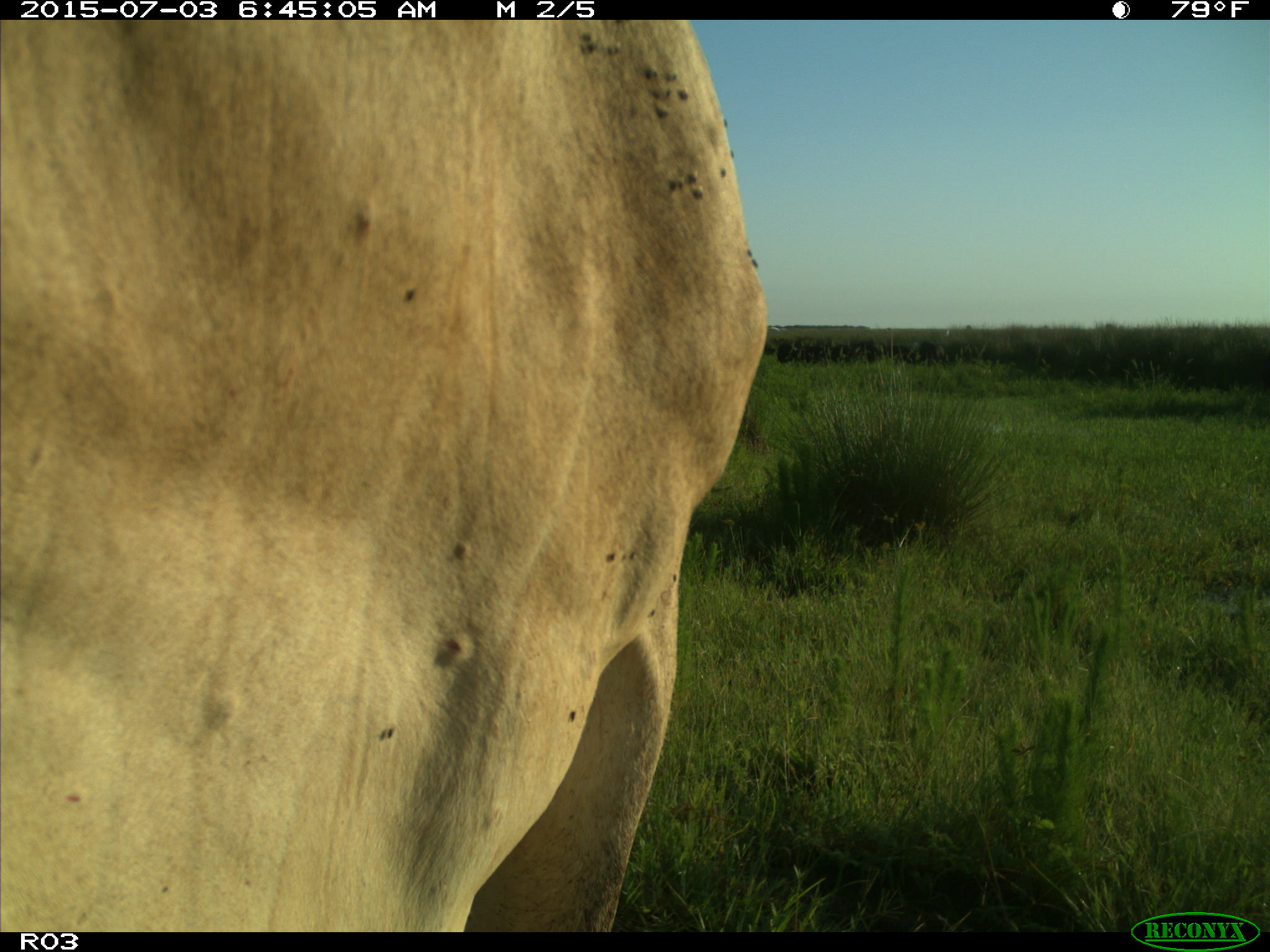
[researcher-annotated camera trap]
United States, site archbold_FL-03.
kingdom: Animalia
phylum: Chordata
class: Mammalia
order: Artiodactyla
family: Bovidae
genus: Bos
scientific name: Bos taurus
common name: domestic cow